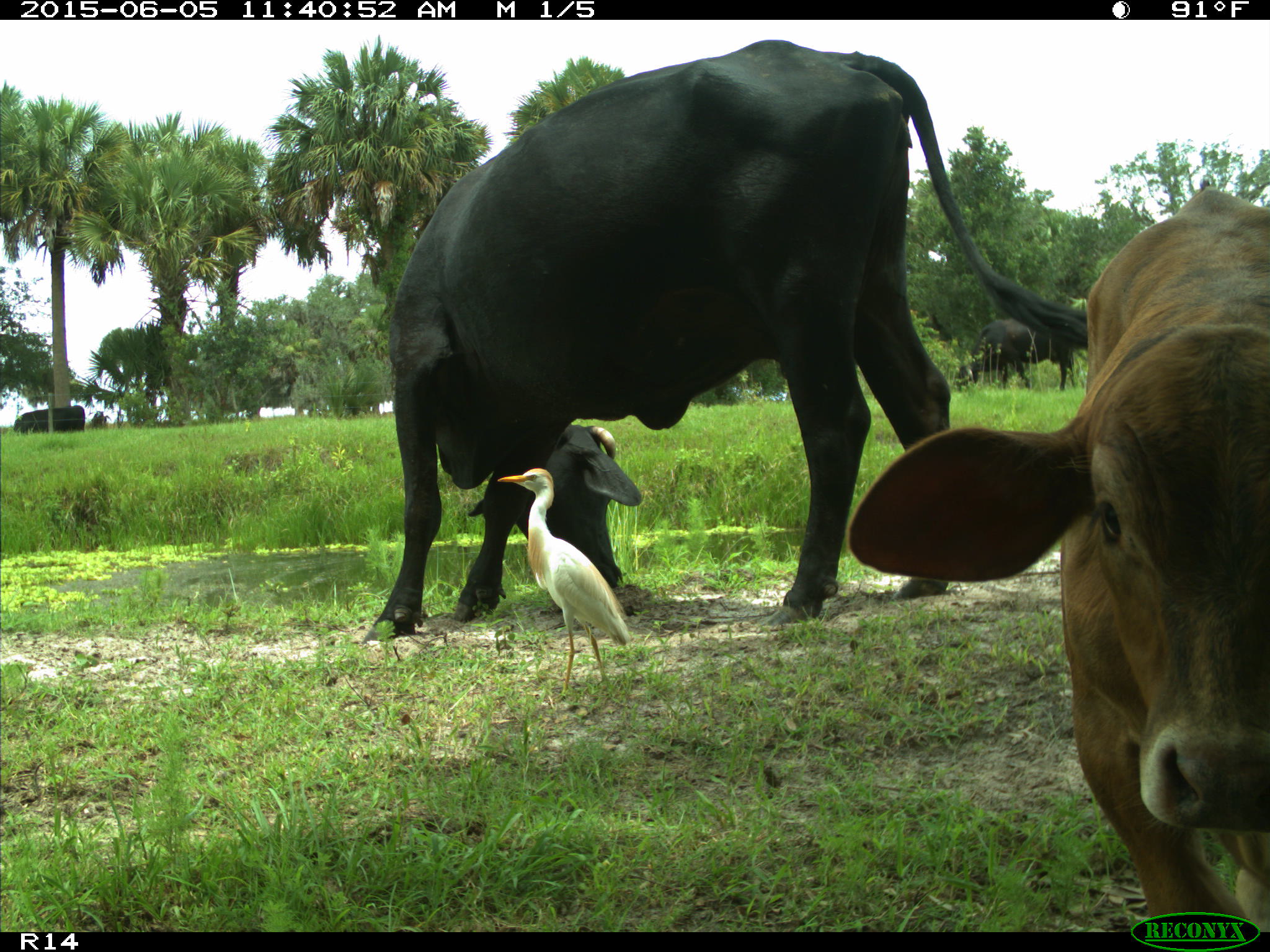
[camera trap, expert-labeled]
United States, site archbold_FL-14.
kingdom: Animalia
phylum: Chordata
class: Mammalia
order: Artiodactyla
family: Bovidae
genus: Bos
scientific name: Bos taurus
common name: domestic cow